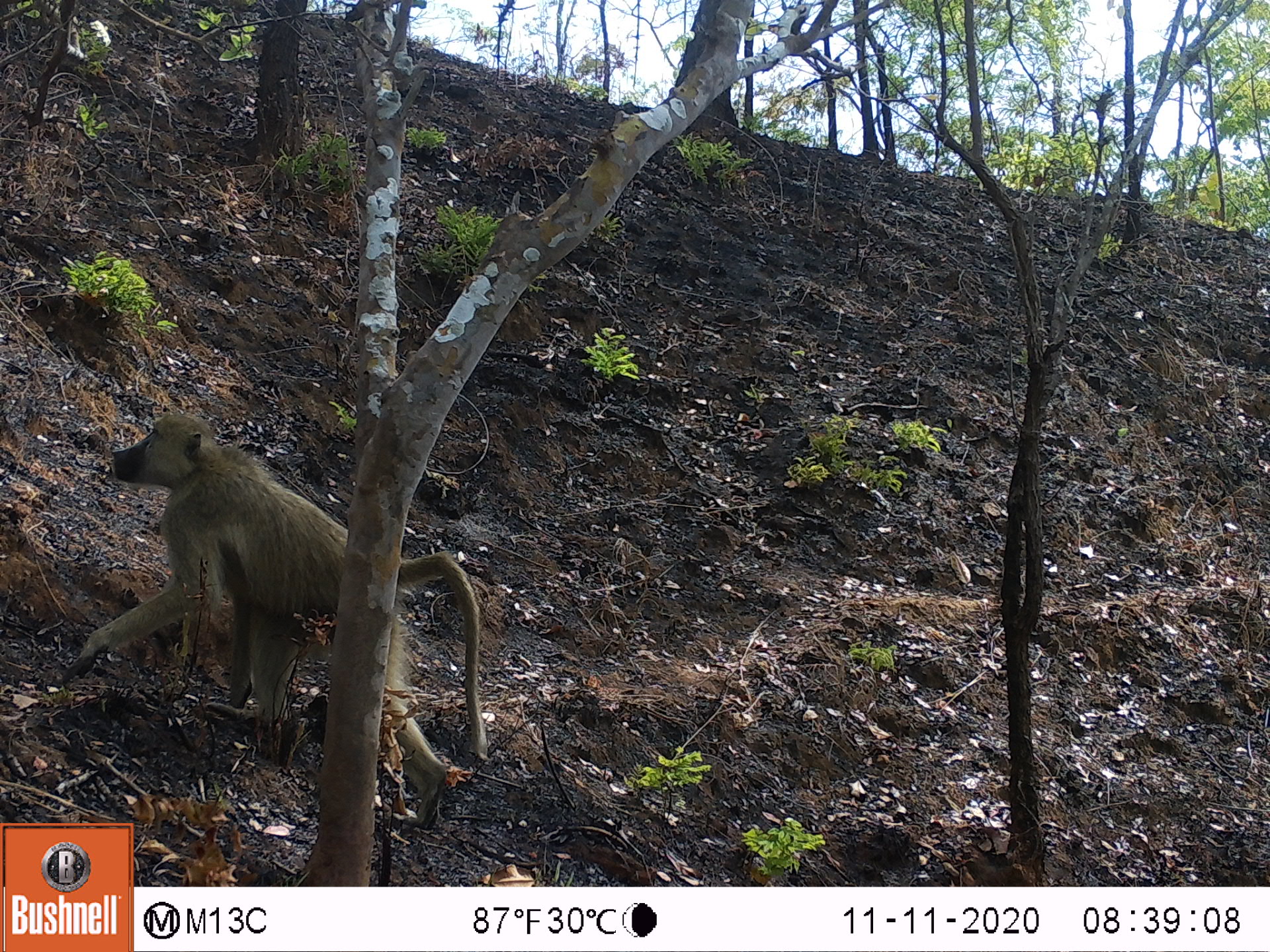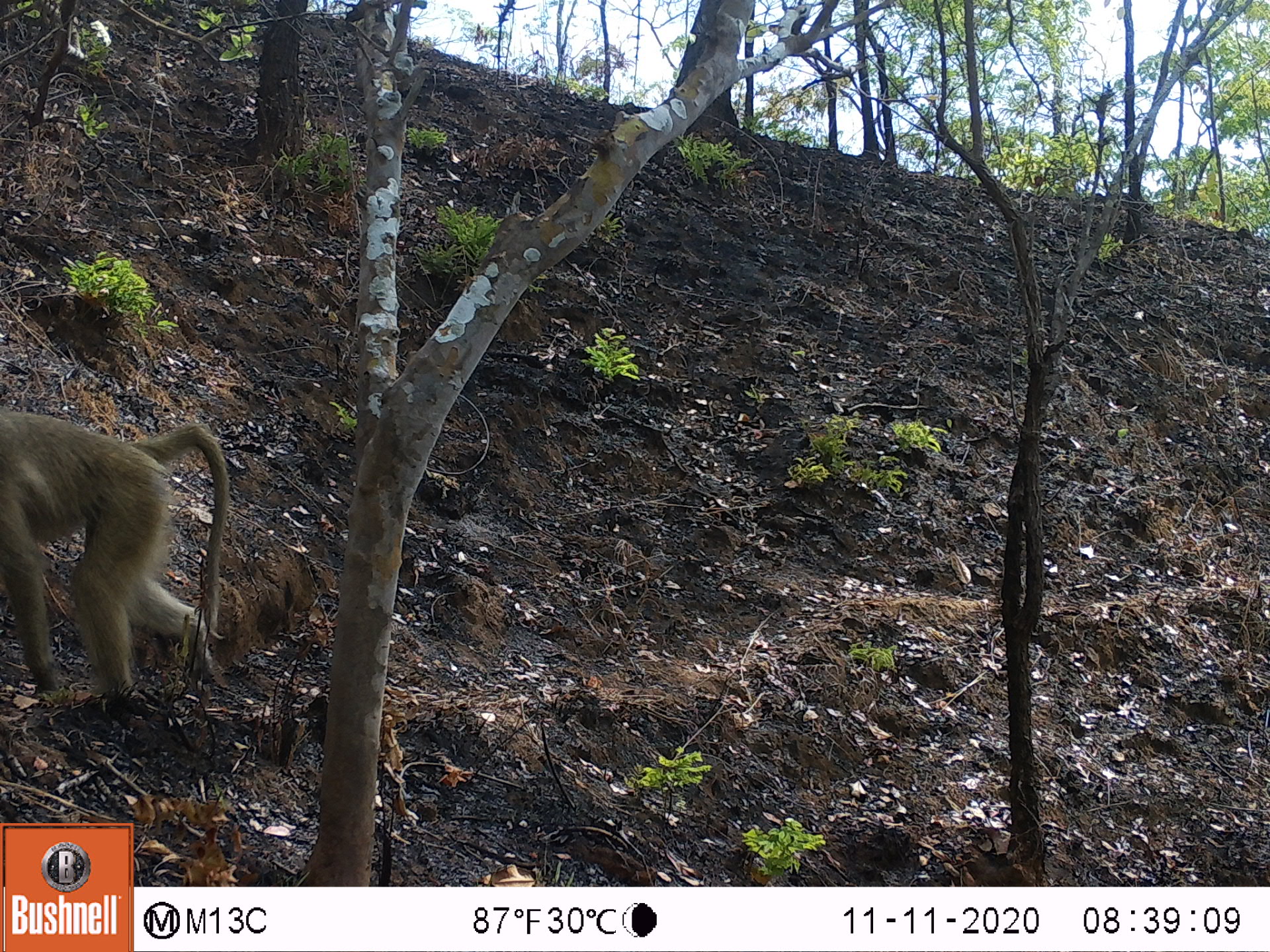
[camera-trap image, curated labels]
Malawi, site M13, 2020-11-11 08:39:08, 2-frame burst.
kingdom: Animalia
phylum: Chordata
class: Mammalia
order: Primates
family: Cercopithecidae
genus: Papio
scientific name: Papio cynocephalus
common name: yellow baboon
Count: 1.